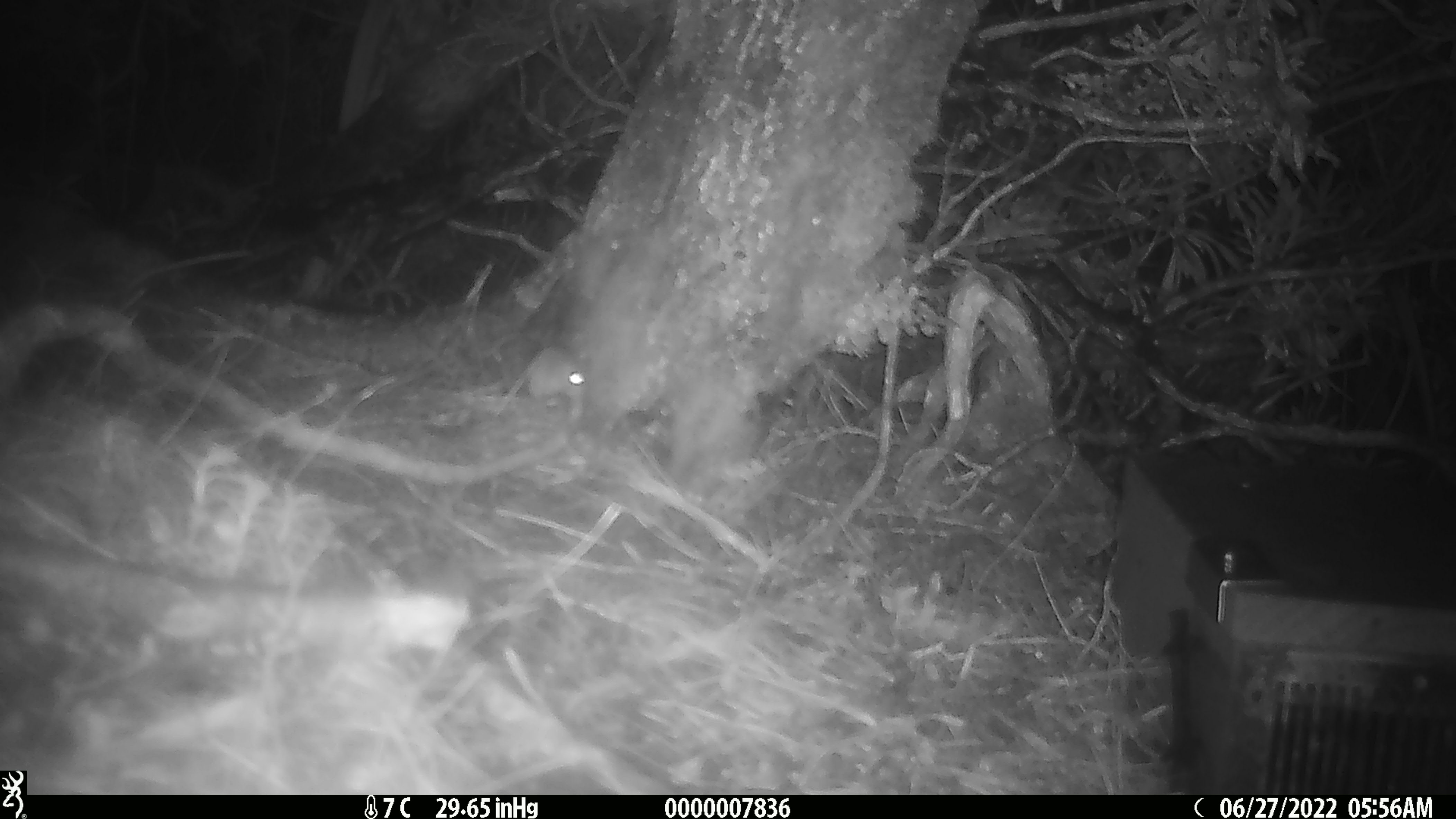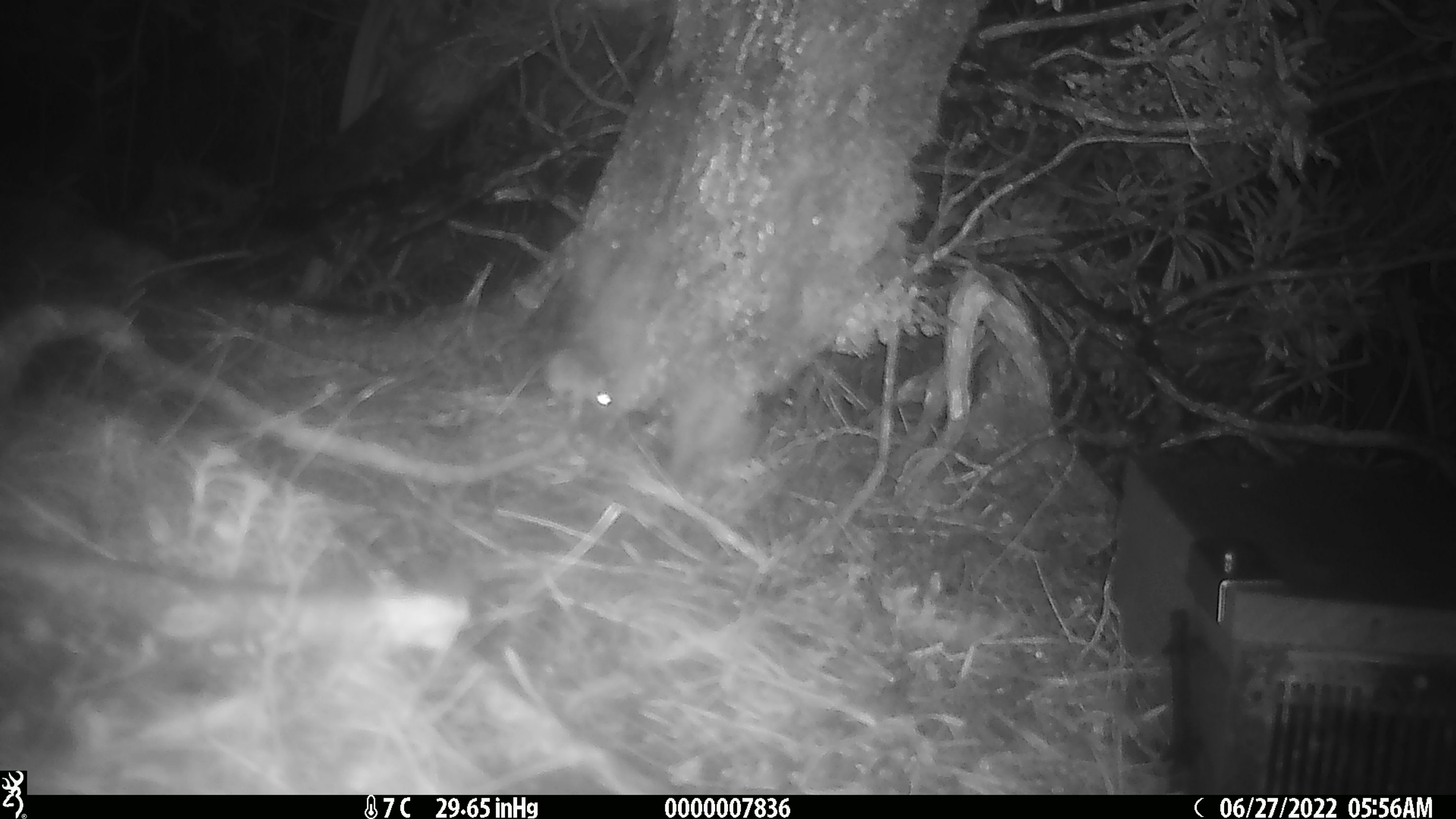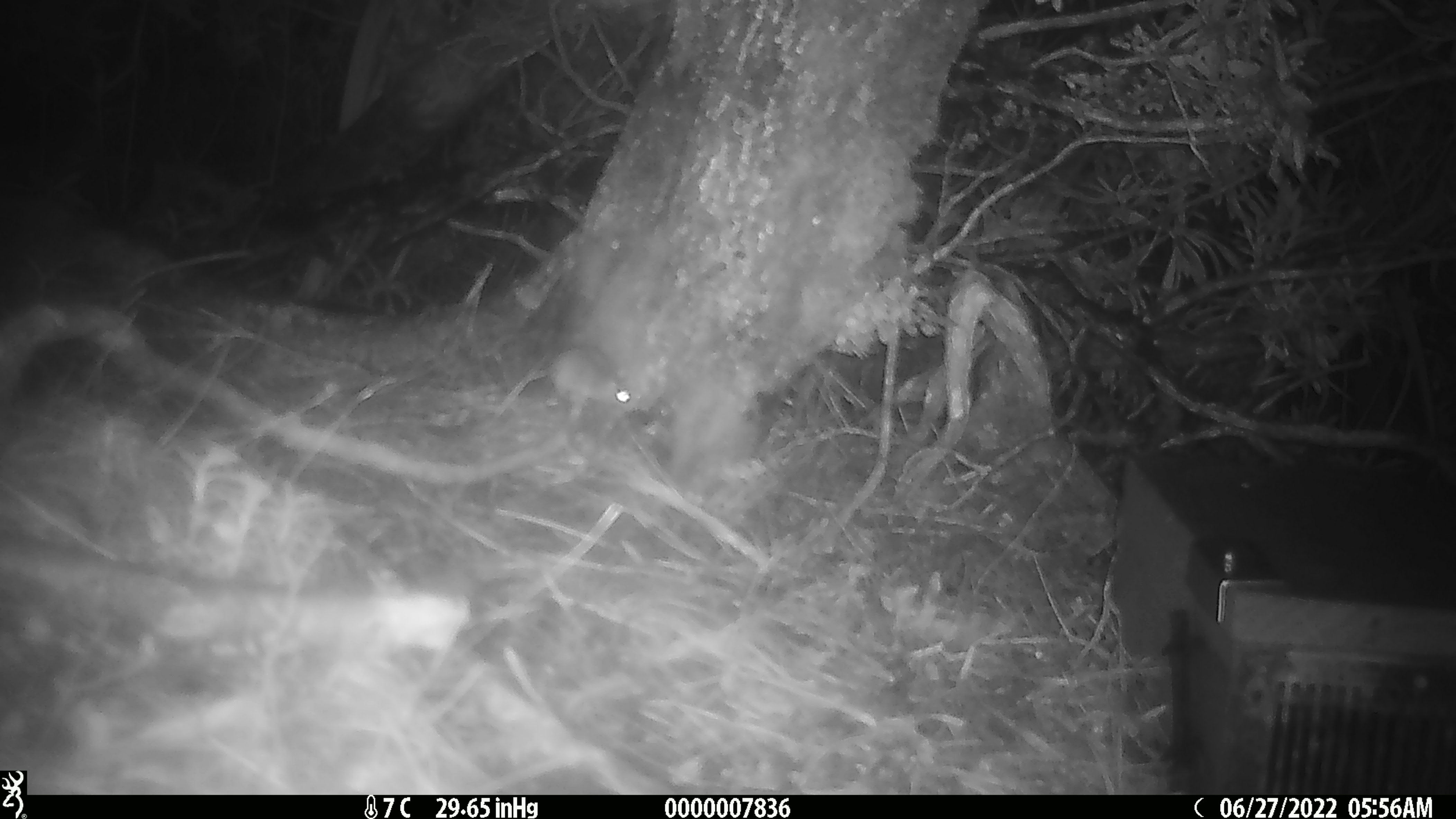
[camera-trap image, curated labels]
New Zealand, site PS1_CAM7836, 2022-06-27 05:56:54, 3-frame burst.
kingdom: Animalia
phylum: Chordata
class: Mammalia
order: Rodentia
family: Muridae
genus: Mus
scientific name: Mus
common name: mouse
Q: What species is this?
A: Mouse (Mus).